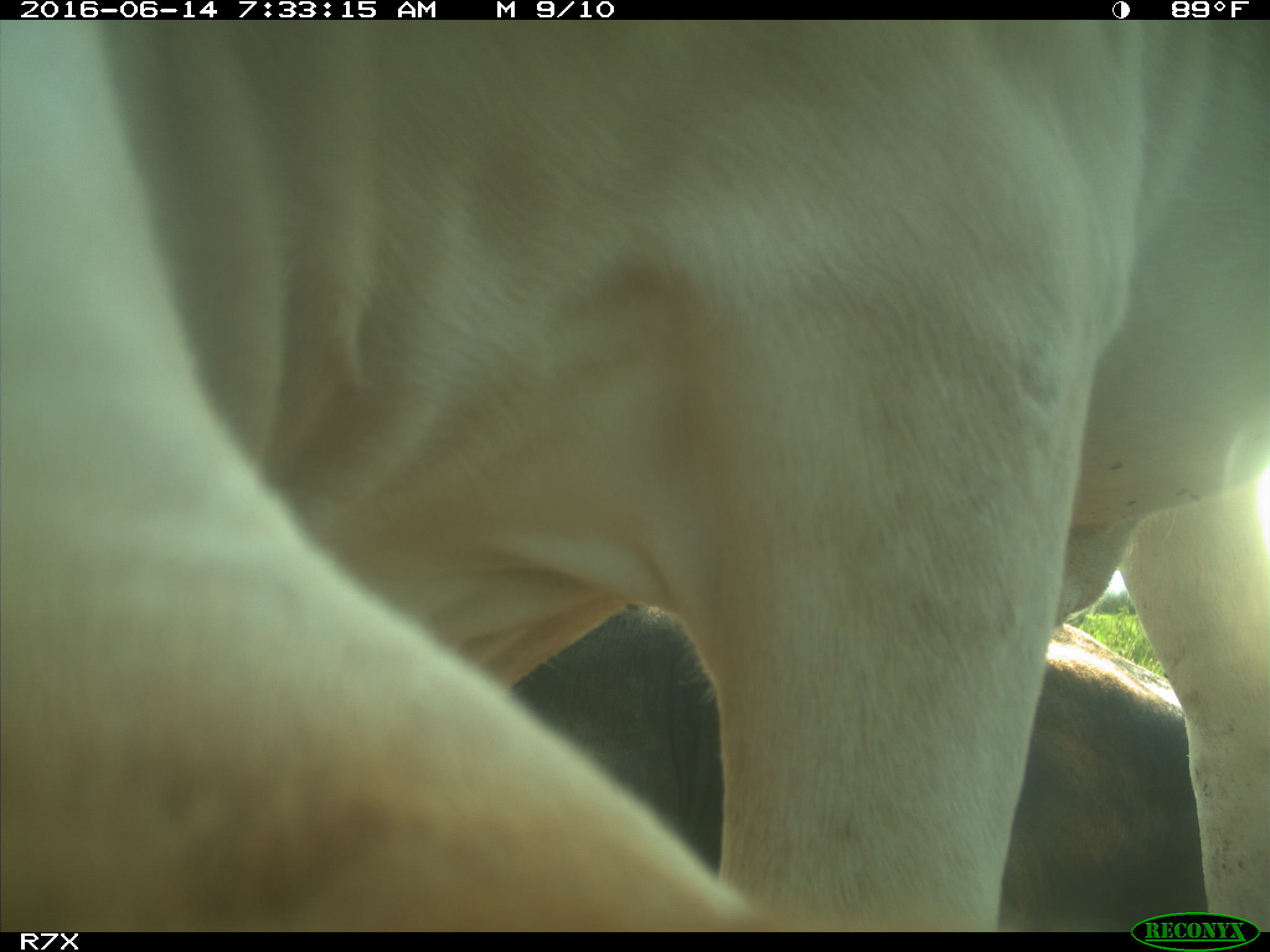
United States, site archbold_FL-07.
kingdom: Animalia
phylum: Chordata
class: Mammalia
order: Artiodactyla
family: Bovidae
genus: Bos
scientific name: Bos taurus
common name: domestic cow